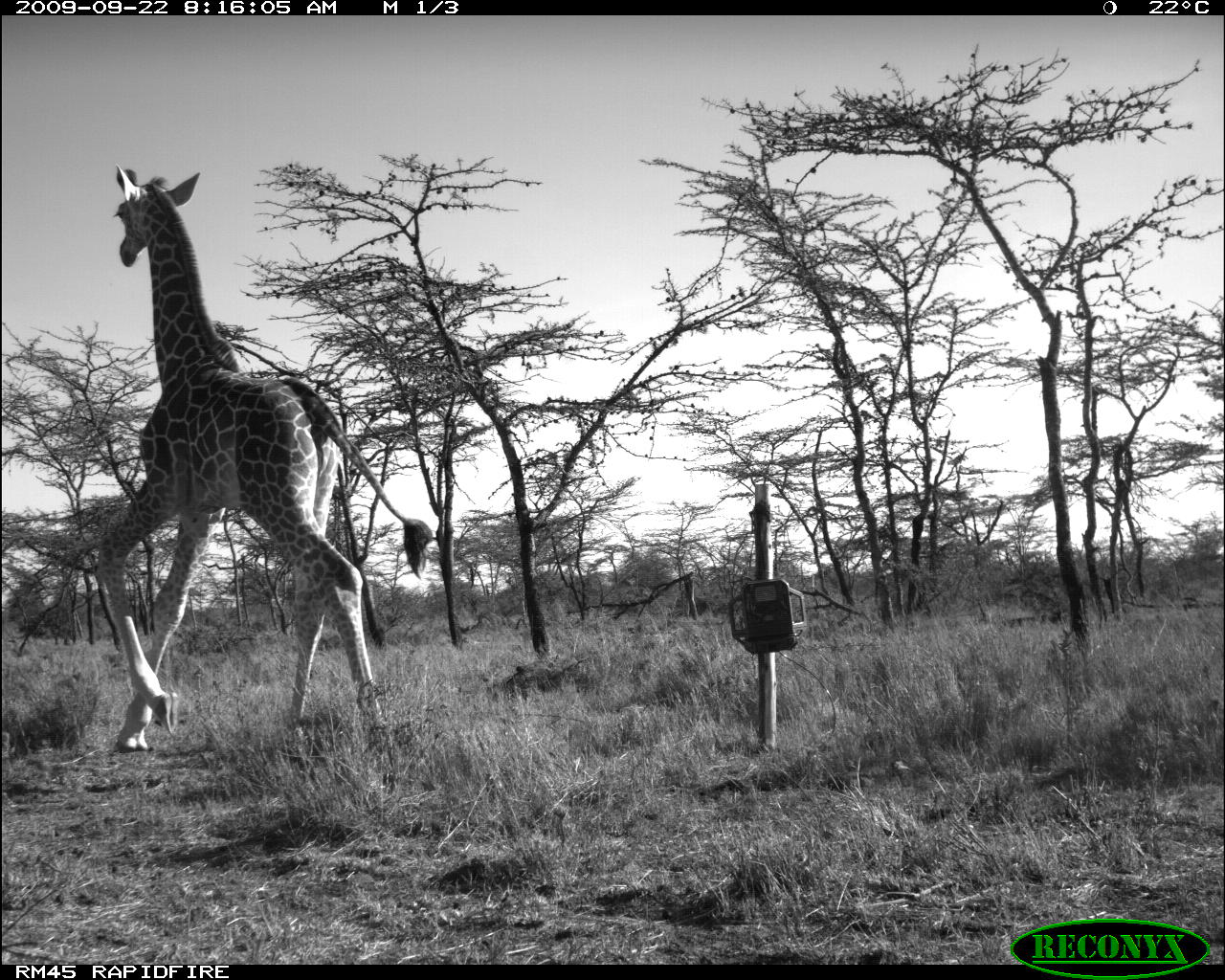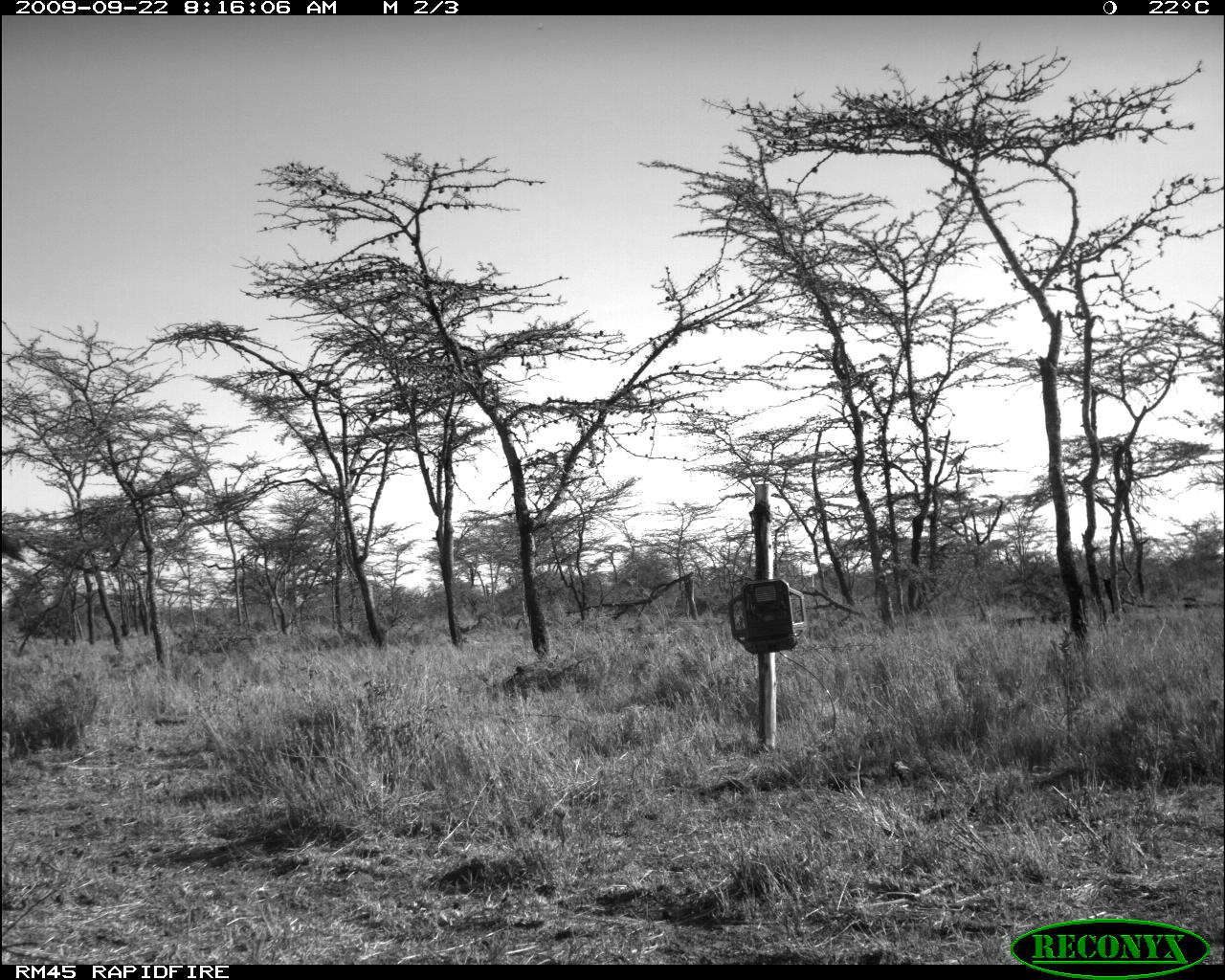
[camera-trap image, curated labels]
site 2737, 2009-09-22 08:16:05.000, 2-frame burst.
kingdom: Animalia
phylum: Chordata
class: Mammalia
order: Artiodactyla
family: Giraffidae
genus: Giraffa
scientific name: Giraffa camelopardalis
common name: giraffe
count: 1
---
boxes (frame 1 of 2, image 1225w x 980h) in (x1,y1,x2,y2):
giraffa camelopardalis: (90,162,429,755)